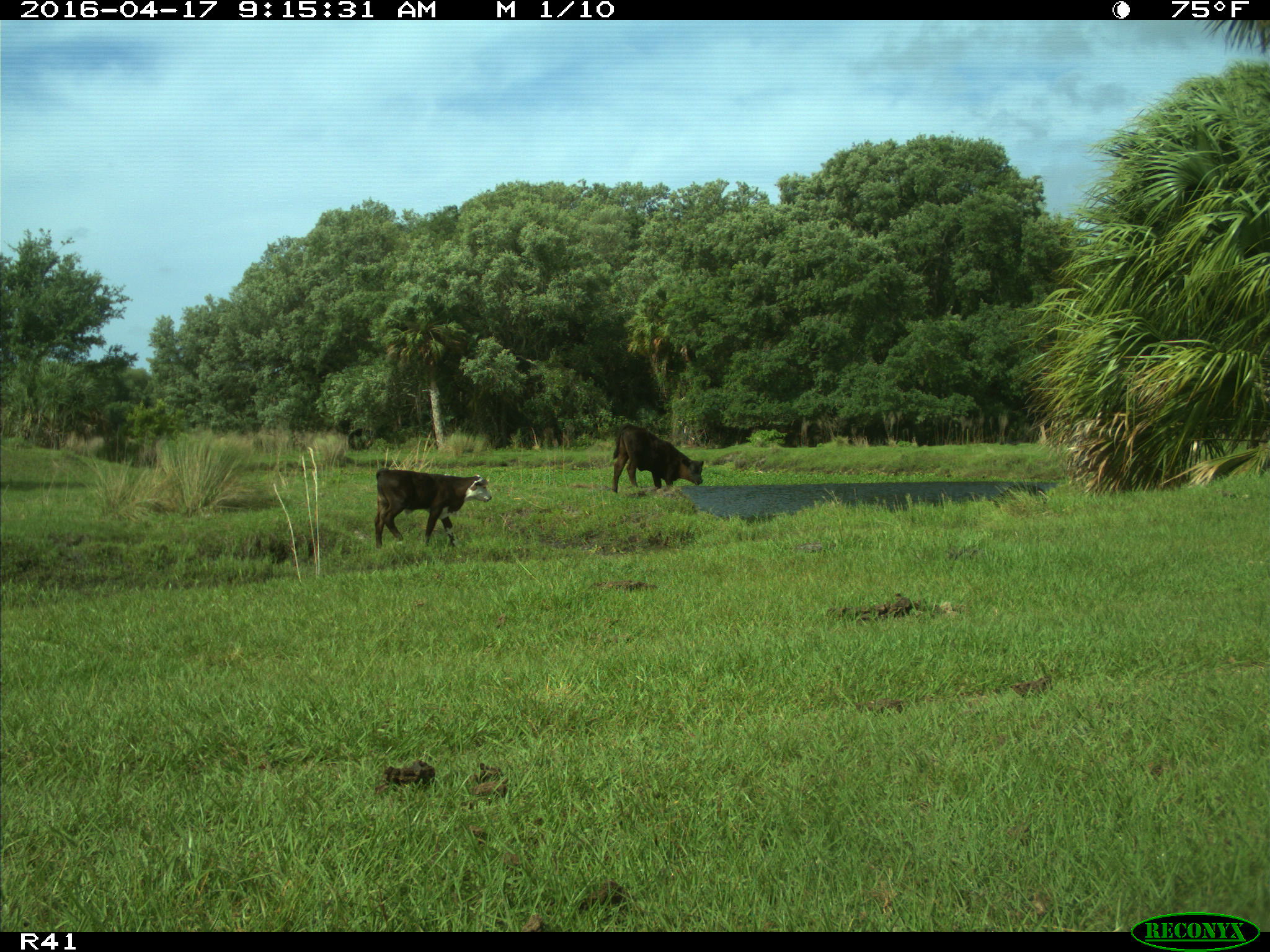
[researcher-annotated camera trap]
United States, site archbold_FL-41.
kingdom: Animalia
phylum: Chordata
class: Mammalia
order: Artiodactyla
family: Bovidae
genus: Bos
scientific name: Bos taurus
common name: domestic cow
Bos taurus (domestic cow).